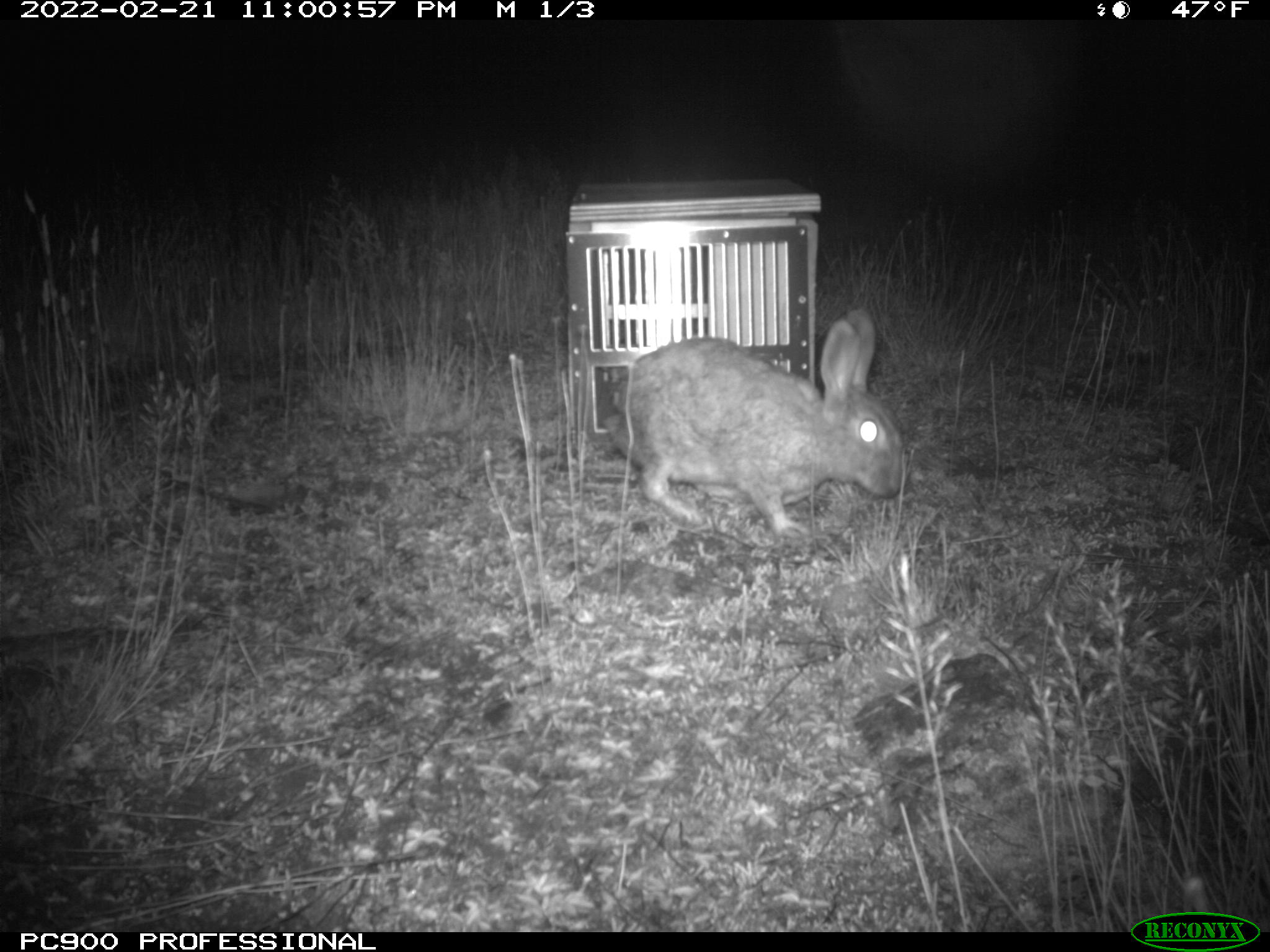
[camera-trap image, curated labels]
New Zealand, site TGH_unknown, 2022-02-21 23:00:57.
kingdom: Animalia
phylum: Chordata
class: Mammalia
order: Lagomorpha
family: Leporidae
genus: Oryctolagus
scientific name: Oryctolagus cuniculus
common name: european rabbit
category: rabbit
Rabbit (european rabbit) (Oryctolagus cuniculus).